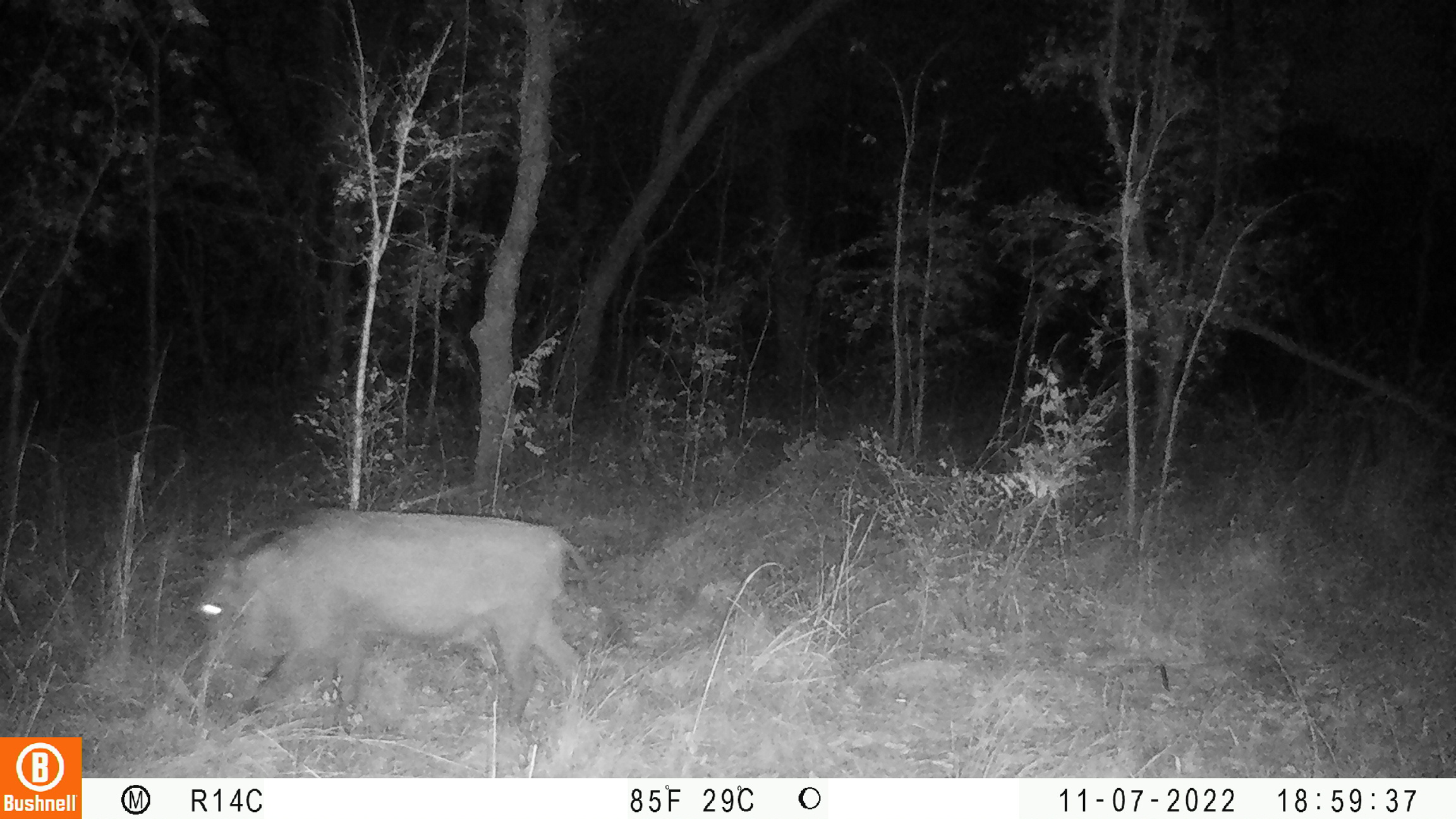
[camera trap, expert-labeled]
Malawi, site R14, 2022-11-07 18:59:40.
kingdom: Animalia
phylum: Chordata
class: Mammalia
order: Artiodactyla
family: Suidae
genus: Phacochoerus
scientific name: Phacochoerus africanus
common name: common warthog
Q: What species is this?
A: Common warthog (Phacochoerus africanus).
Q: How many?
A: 1.